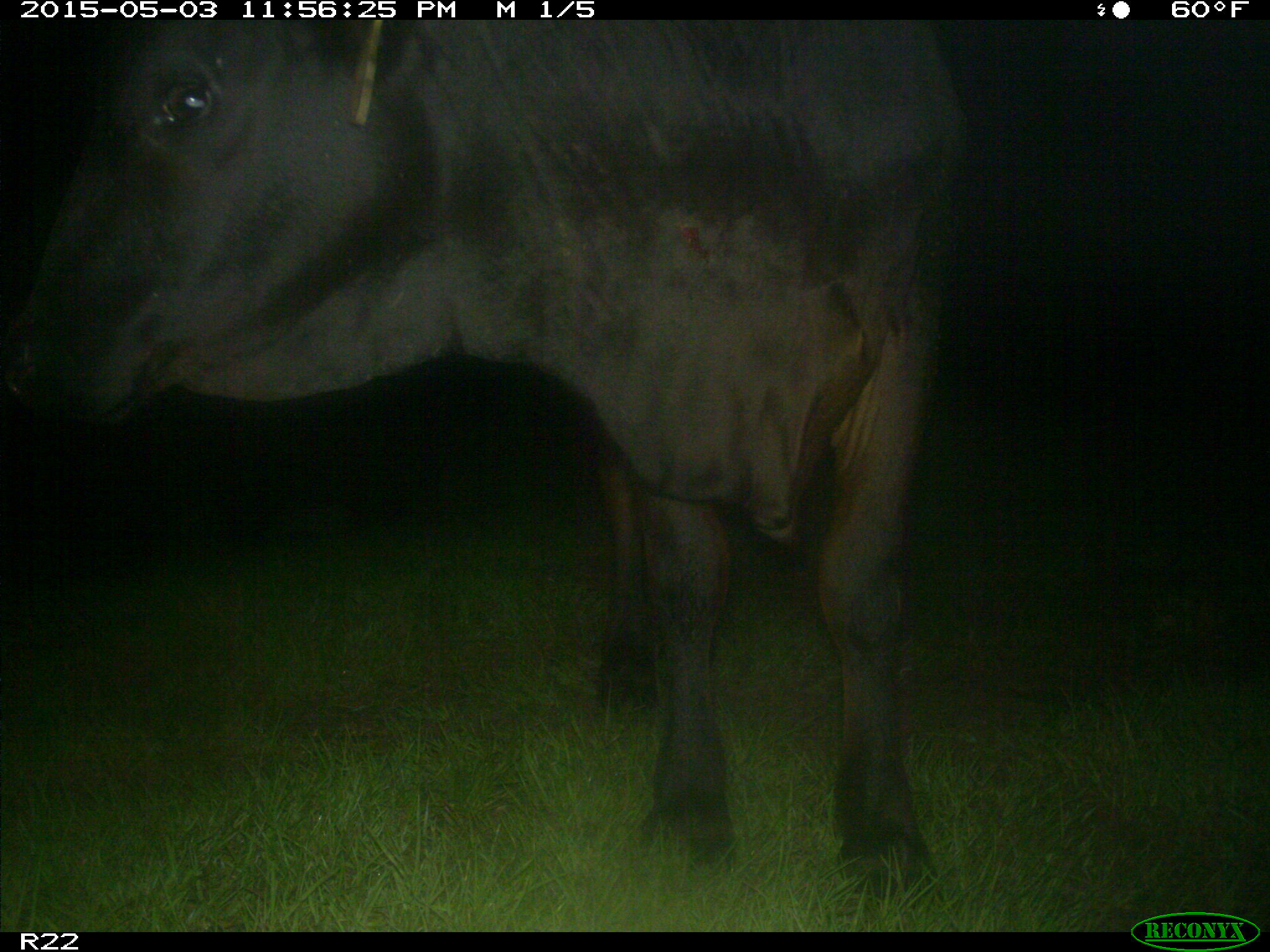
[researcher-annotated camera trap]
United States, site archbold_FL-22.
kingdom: Animalia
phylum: Chordata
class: Mammalia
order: Artiodactyla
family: Bovidae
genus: Bos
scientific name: Bos taurus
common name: domestic cow